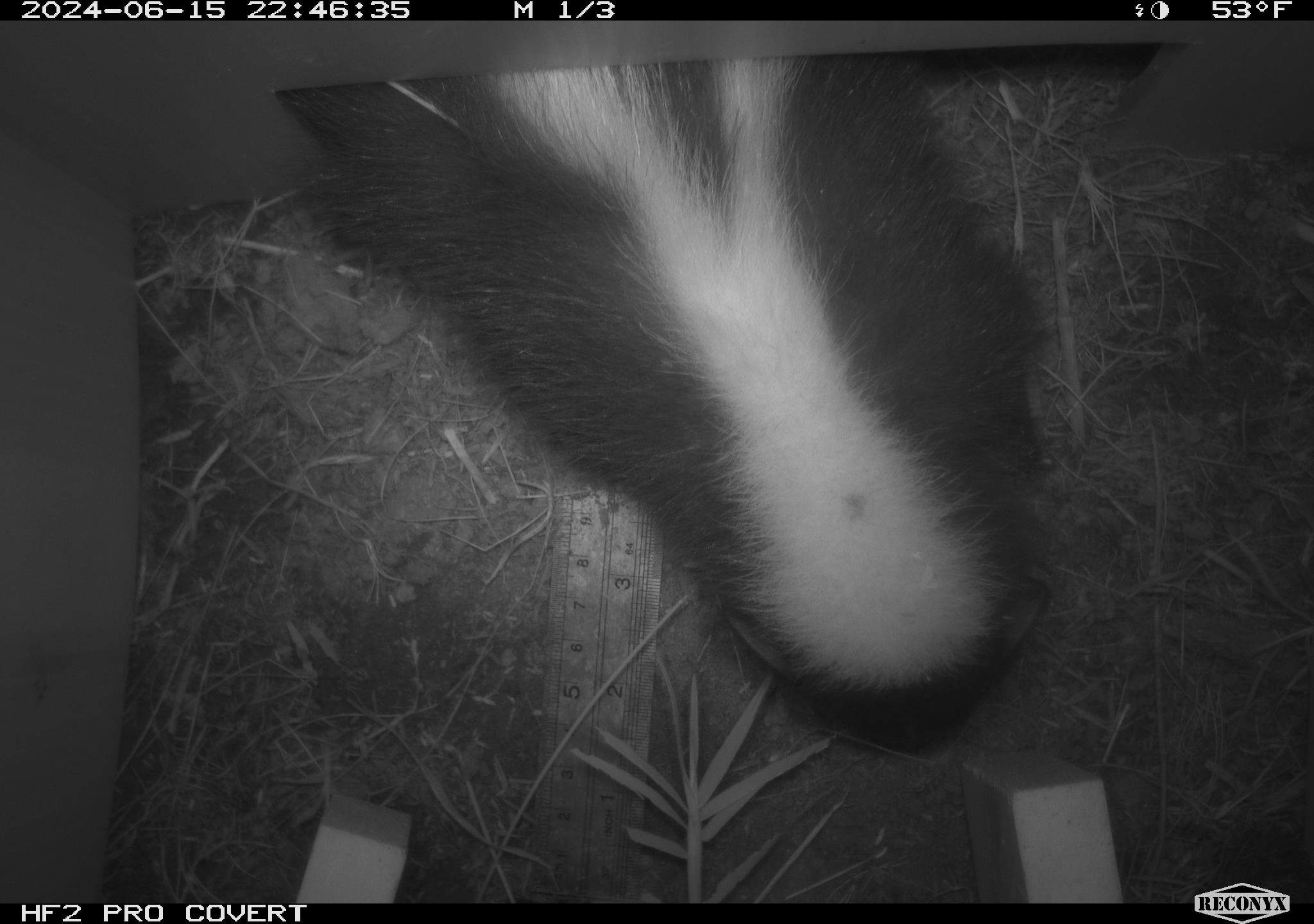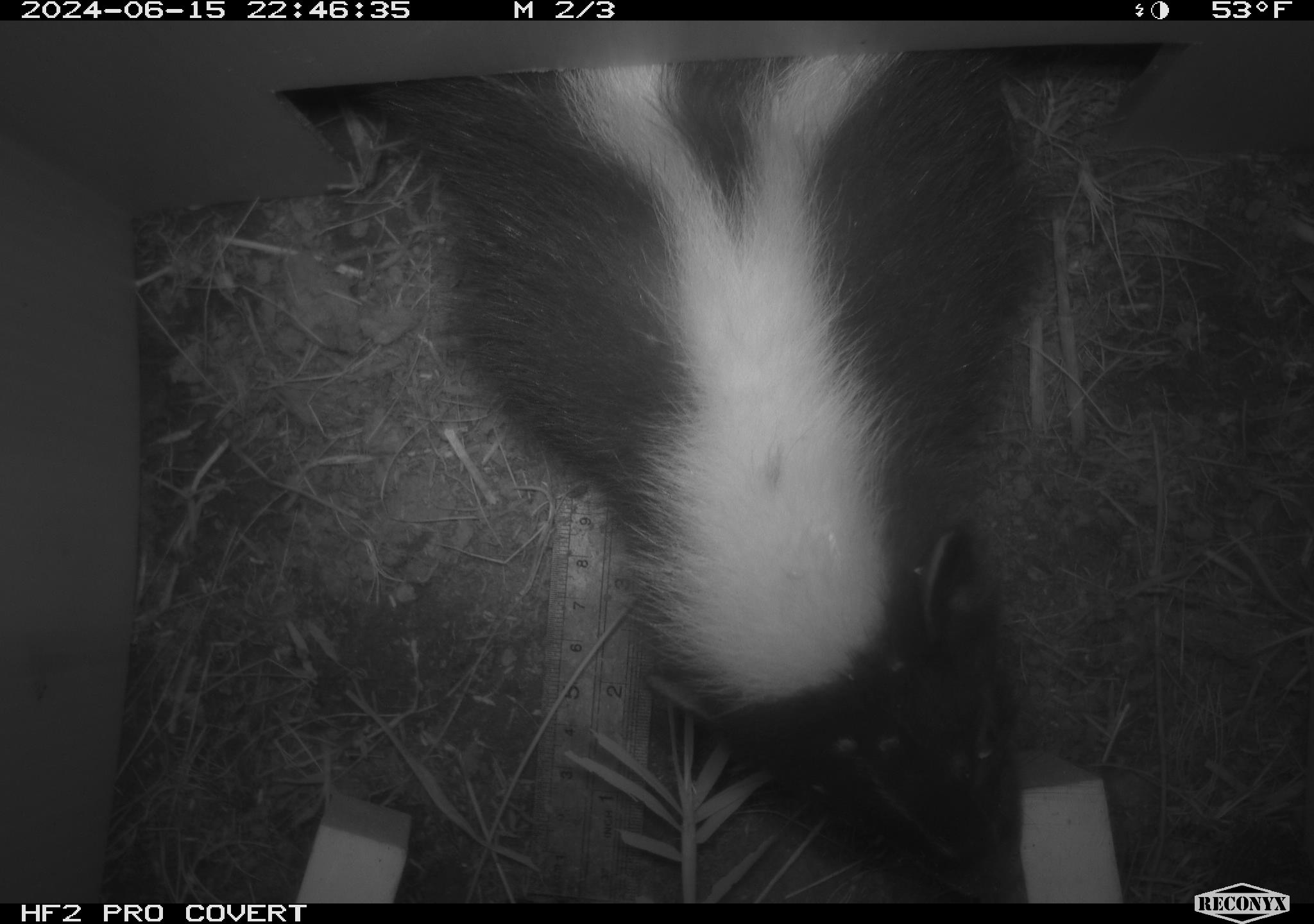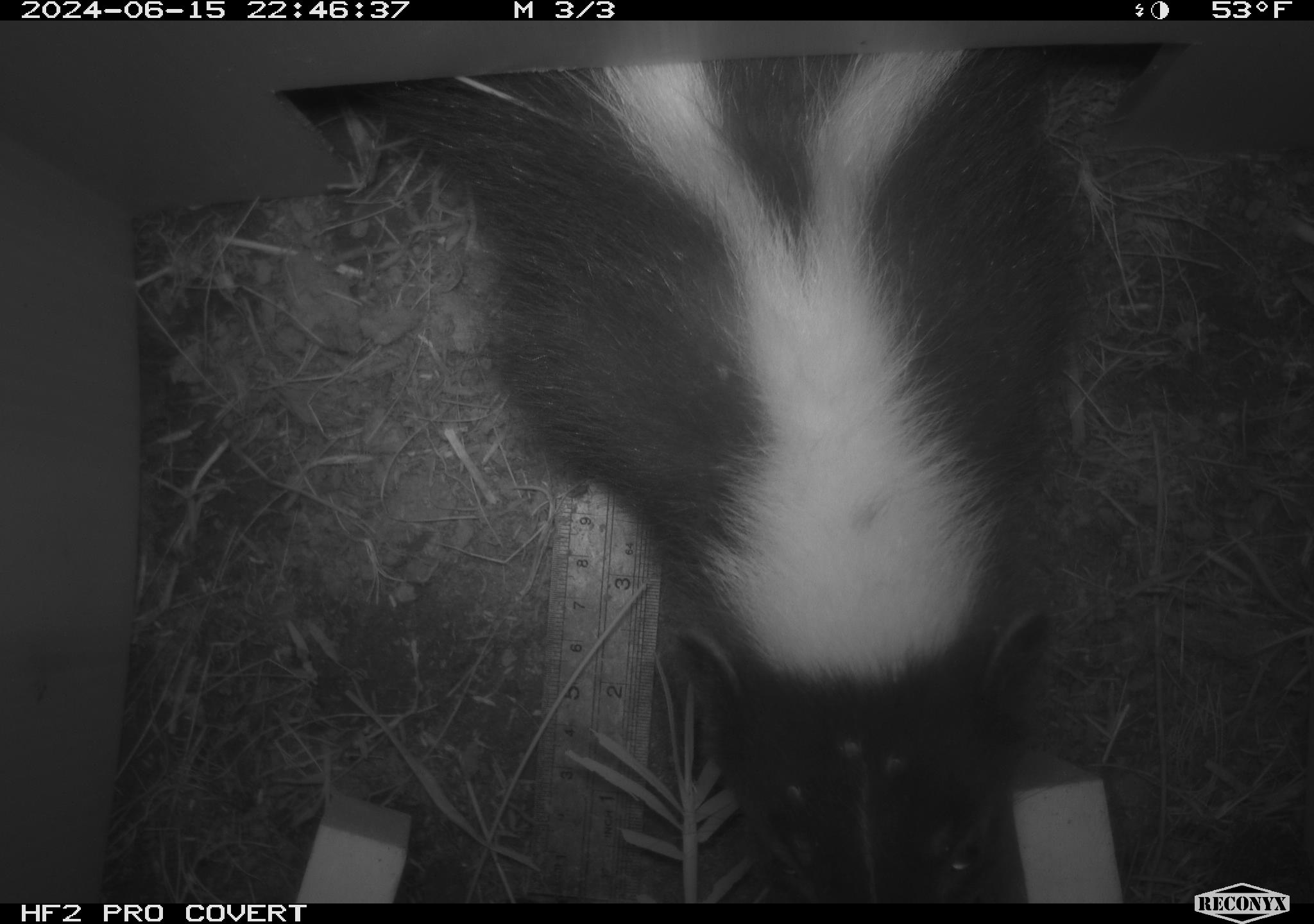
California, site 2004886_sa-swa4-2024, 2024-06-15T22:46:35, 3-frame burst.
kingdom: Animalia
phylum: Chordata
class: Mammalia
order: Carnivora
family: Mephitidae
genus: Mephitis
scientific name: Mephitis mephitis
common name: striped skunk